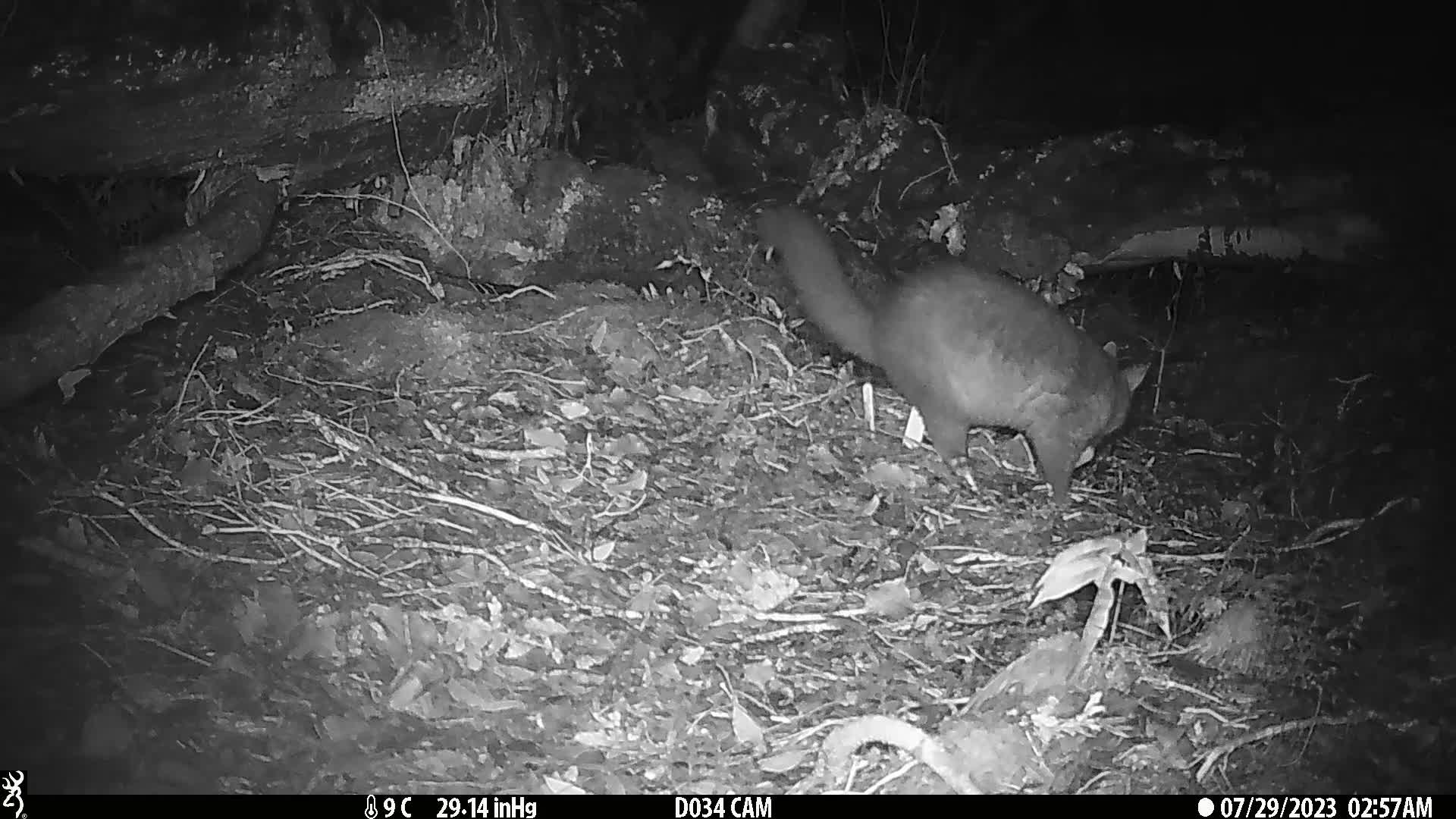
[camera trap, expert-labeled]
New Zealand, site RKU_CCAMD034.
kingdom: Animalia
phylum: Chordata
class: Mammalia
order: Diprotodontia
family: Phalangeridae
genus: Trichosurus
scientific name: Trichosurus vulpecula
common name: common brushtail possum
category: possum